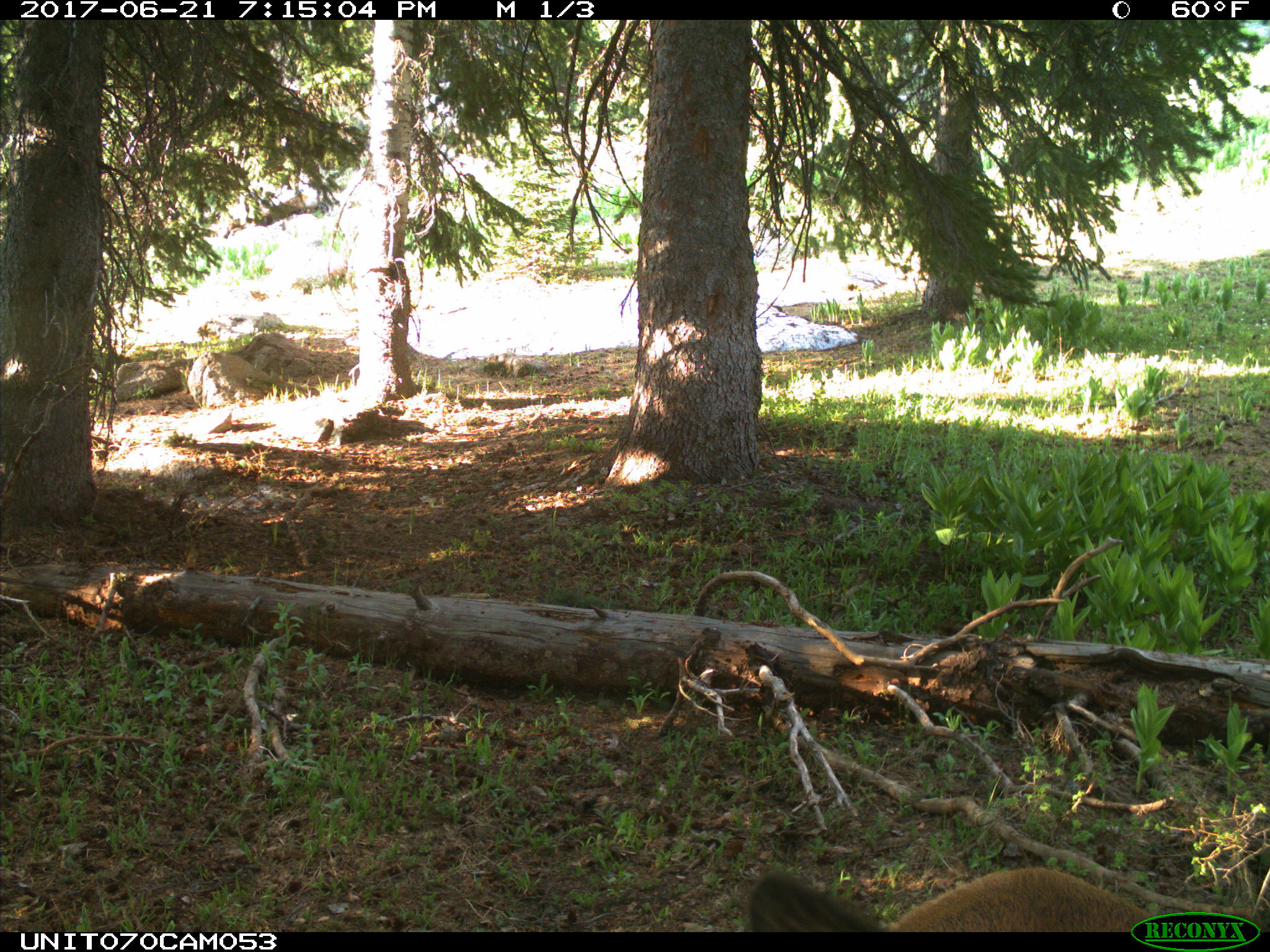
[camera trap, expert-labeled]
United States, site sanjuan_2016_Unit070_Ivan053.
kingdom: Animalia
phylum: Chordata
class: Mammalia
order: Artiodactyla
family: Cervidae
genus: Cervus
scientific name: Cervus elaphus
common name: red deer